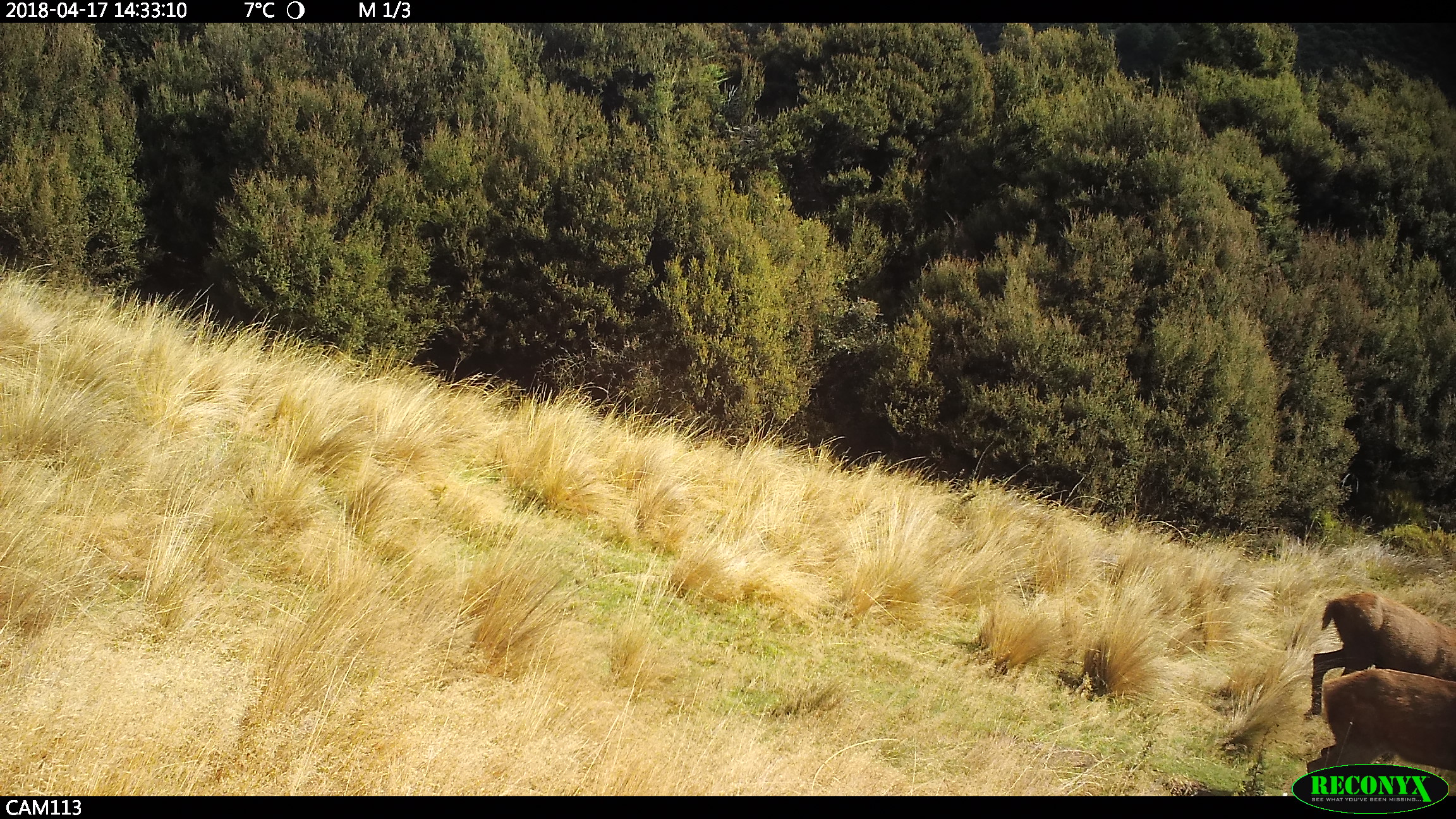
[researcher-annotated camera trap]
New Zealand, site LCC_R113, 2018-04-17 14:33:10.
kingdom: Animalia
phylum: Chordata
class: Mammalia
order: Artiodactyla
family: Cervidae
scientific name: Cervidae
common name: deer